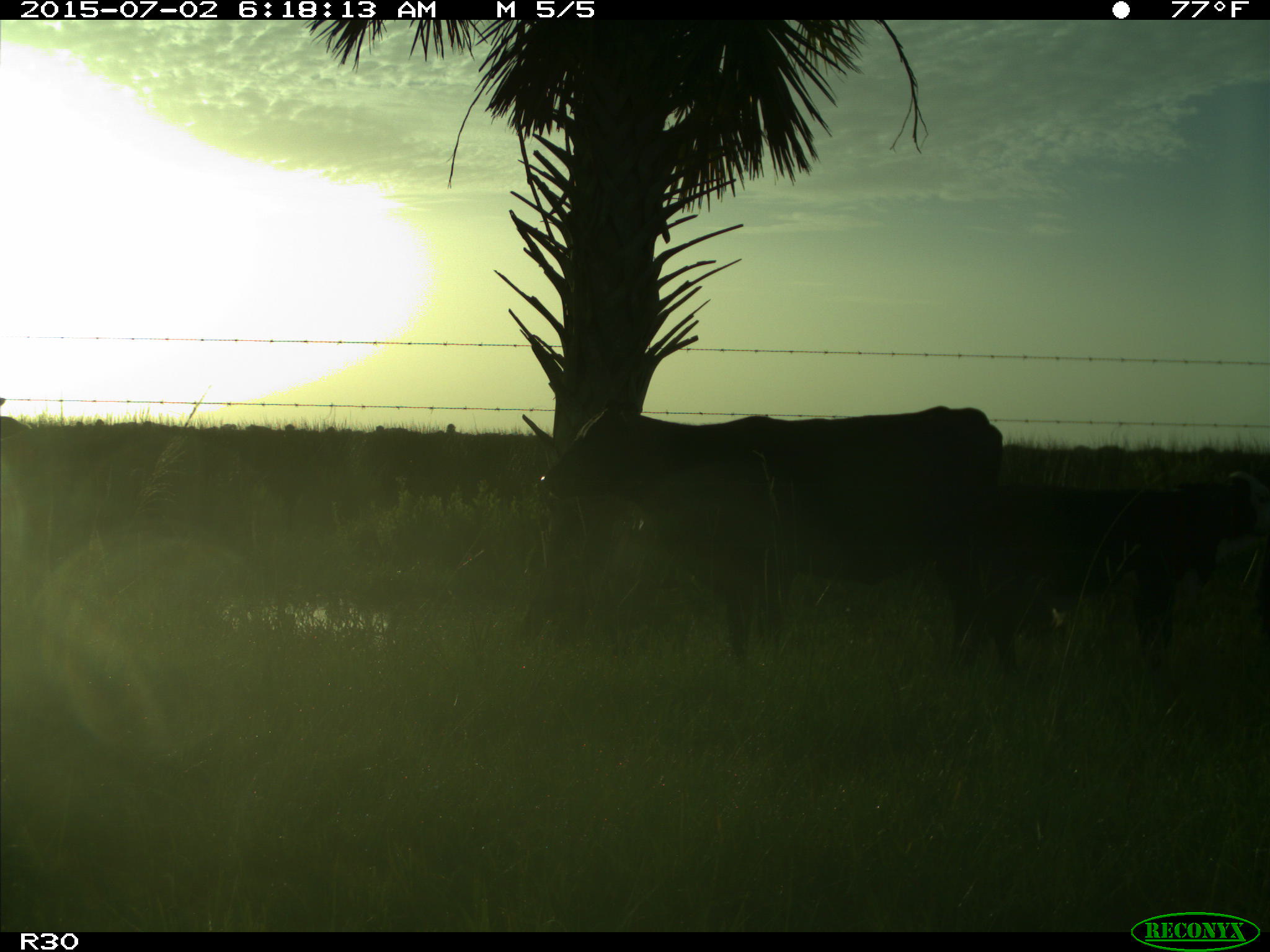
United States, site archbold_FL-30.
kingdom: Animalia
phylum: Chordata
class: Mammalia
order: Artiodactyla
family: Bovidae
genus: Bos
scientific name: Bos taurus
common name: domestic cow